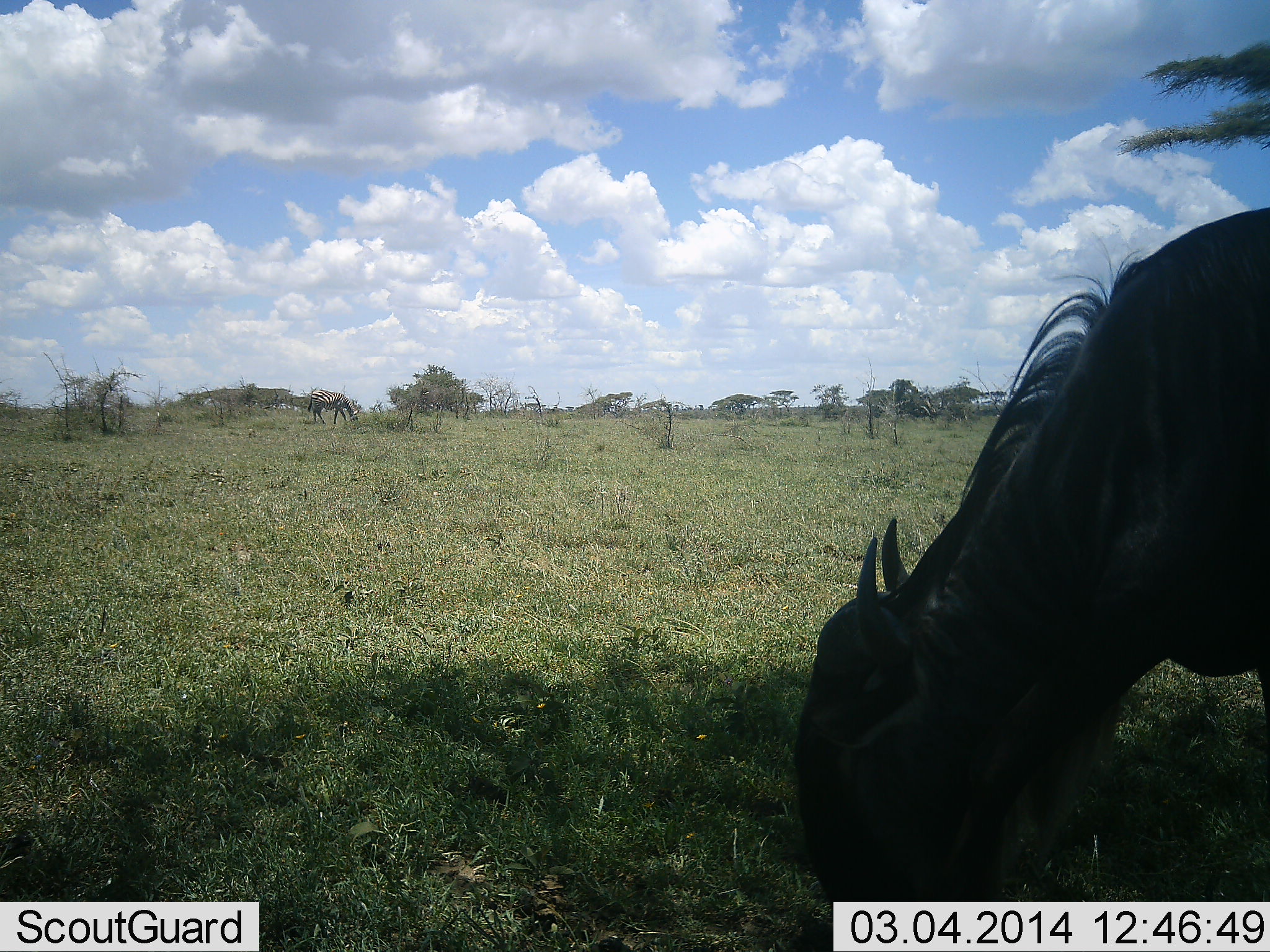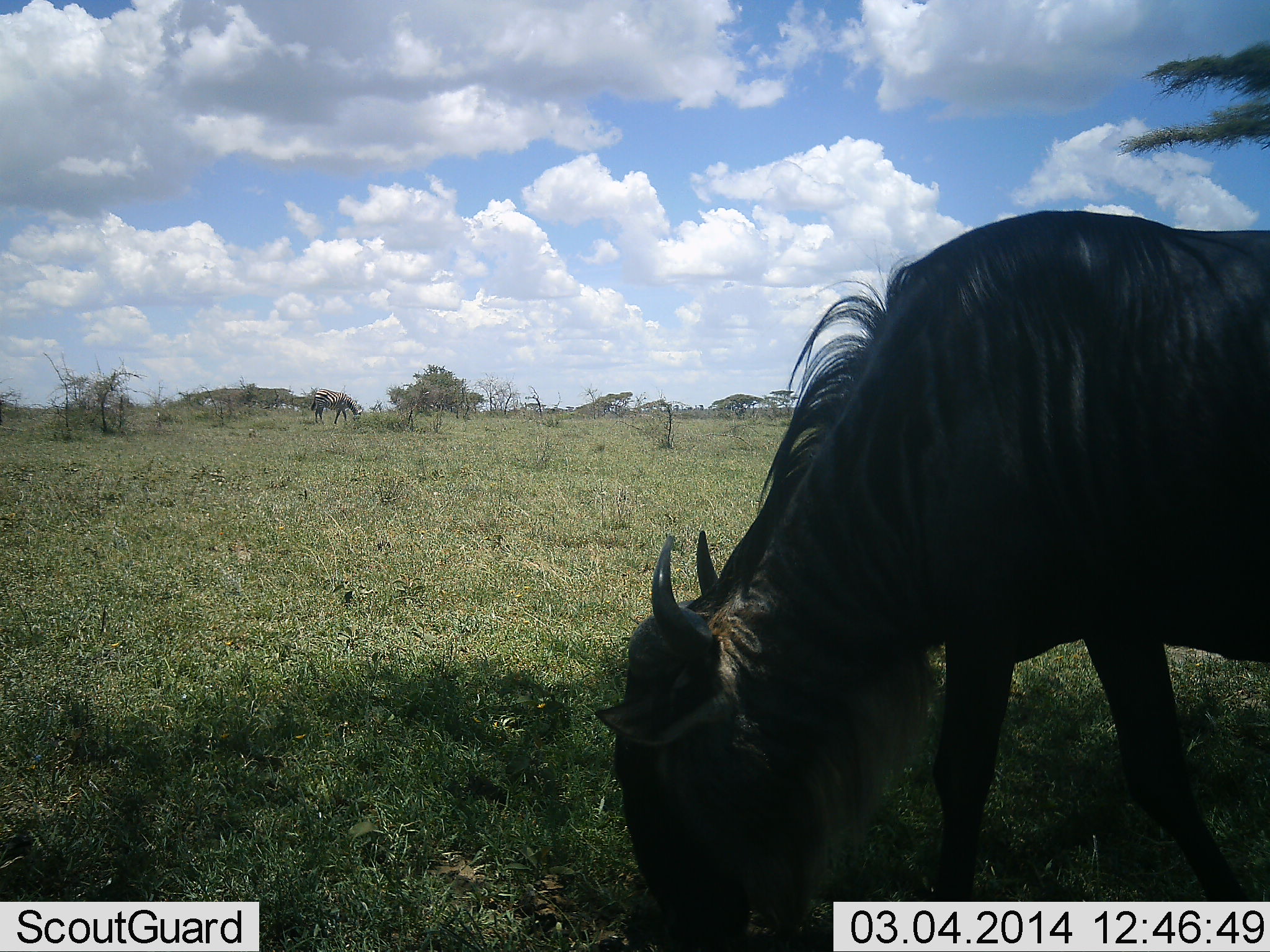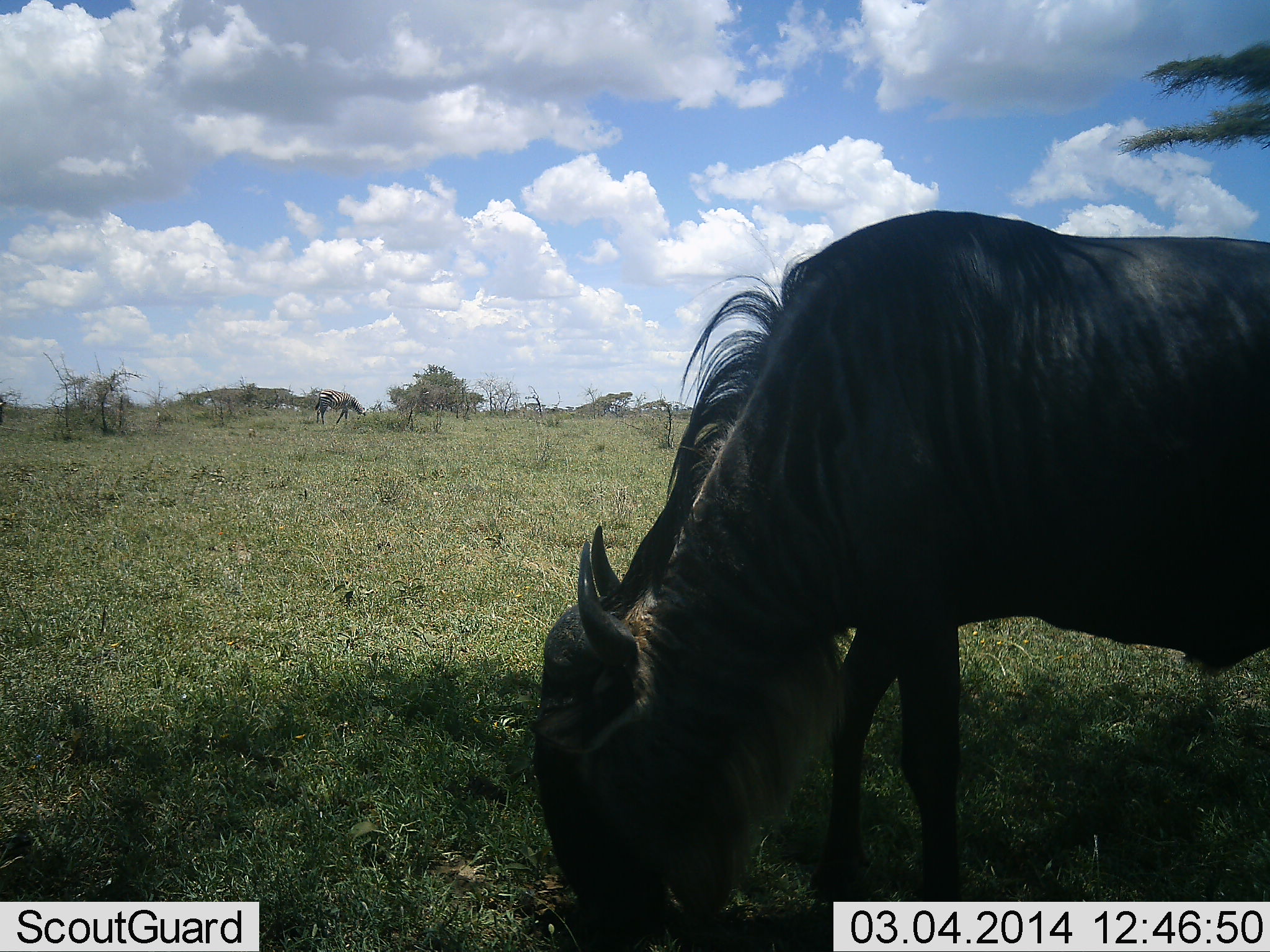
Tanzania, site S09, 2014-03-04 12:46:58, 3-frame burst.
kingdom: Animalia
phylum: Chordata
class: Mammalia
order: Artiodactyla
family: Bovidae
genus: Connochaetes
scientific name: Connochaetes taurinus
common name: blue wildebeest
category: wildebeest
Wildebeest (blue wildebeest) (Connochaetes taurinus), count 1. Behavior (volunteer vote fractions): standing 38%, resting 0%, moving 15%, interacting 0%. Young present (vote fraction): 0%. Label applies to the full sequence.